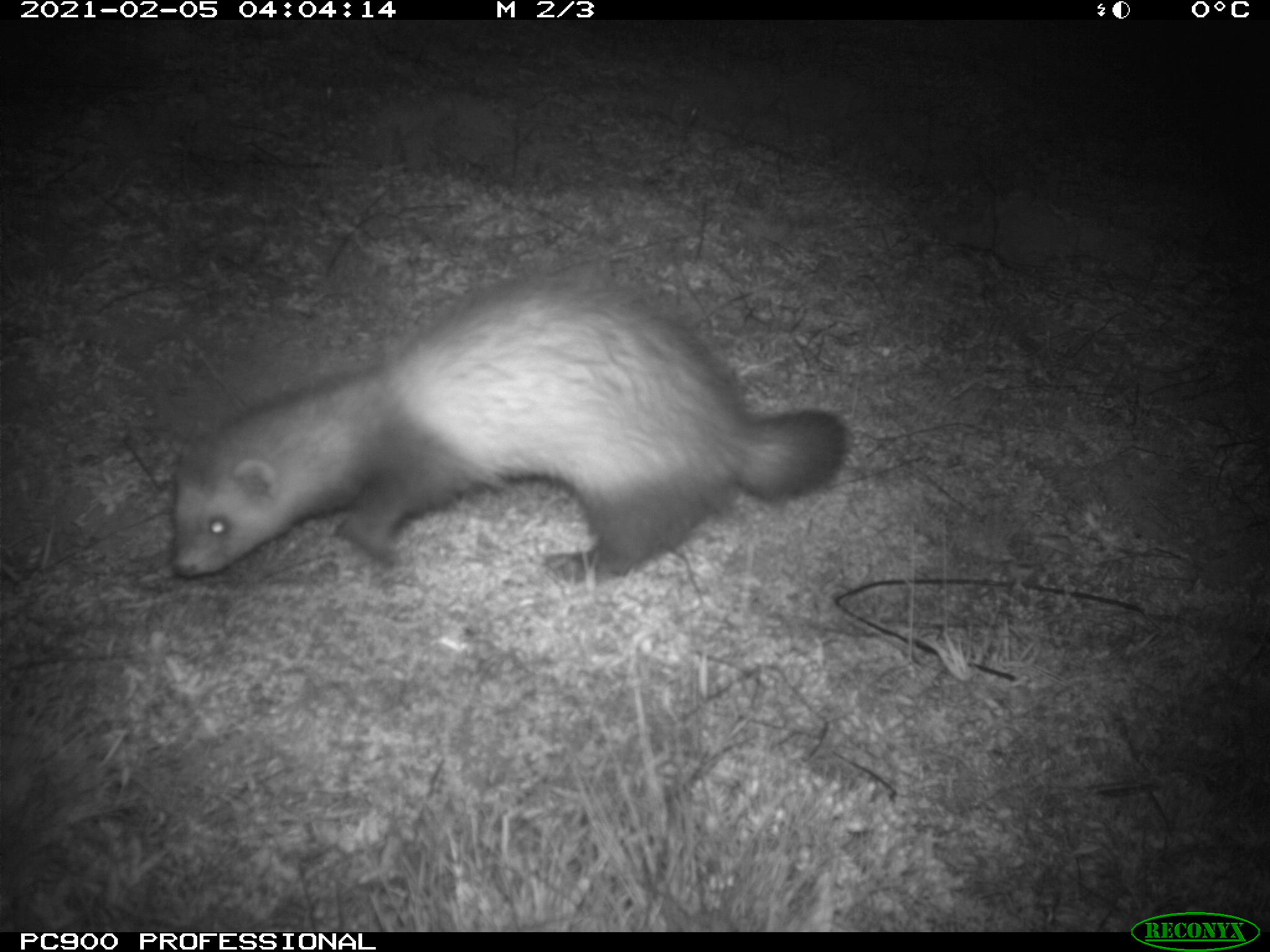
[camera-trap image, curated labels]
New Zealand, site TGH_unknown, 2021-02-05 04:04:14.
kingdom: Animalia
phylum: Chordata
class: Mammalia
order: Carnivora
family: Mustelidae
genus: Mustela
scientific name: Mustela furo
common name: ferret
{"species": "ferret (Mustela furo)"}